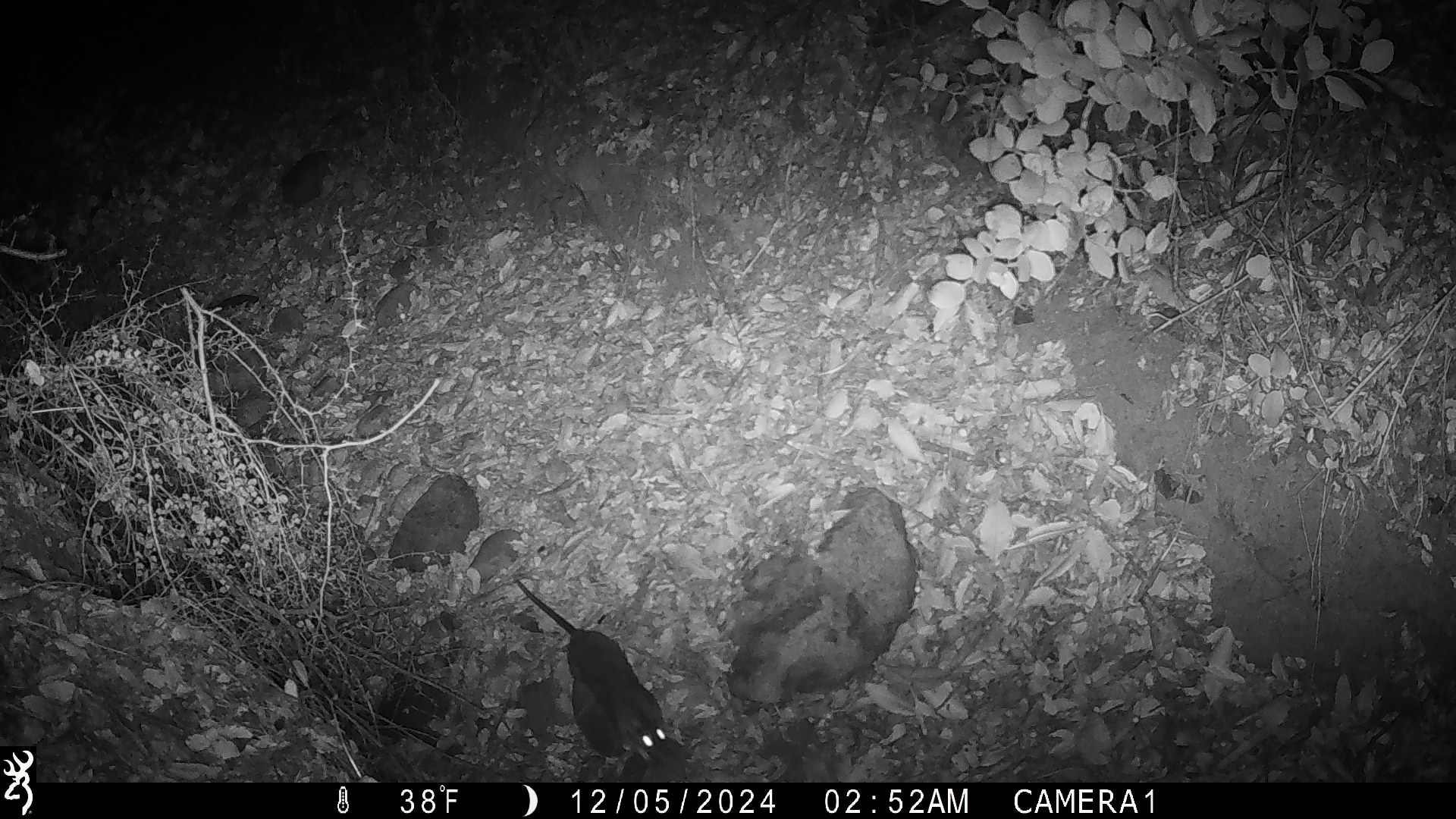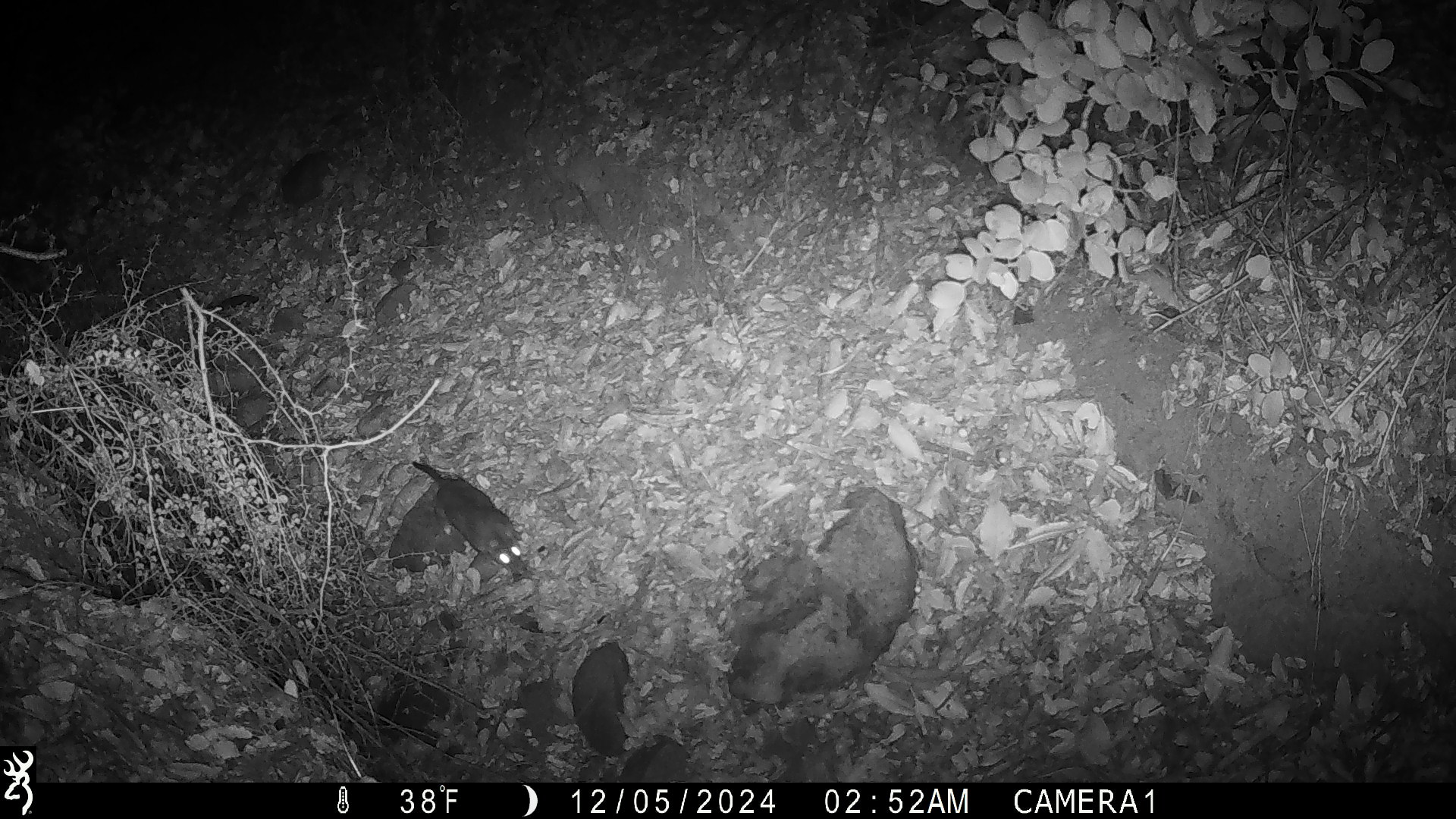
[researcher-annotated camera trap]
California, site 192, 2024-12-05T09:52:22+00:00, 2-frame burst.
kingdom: Animalia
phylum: Chordata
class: Mammalia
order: Rodentia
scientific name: Rodentia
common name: mouse or rat